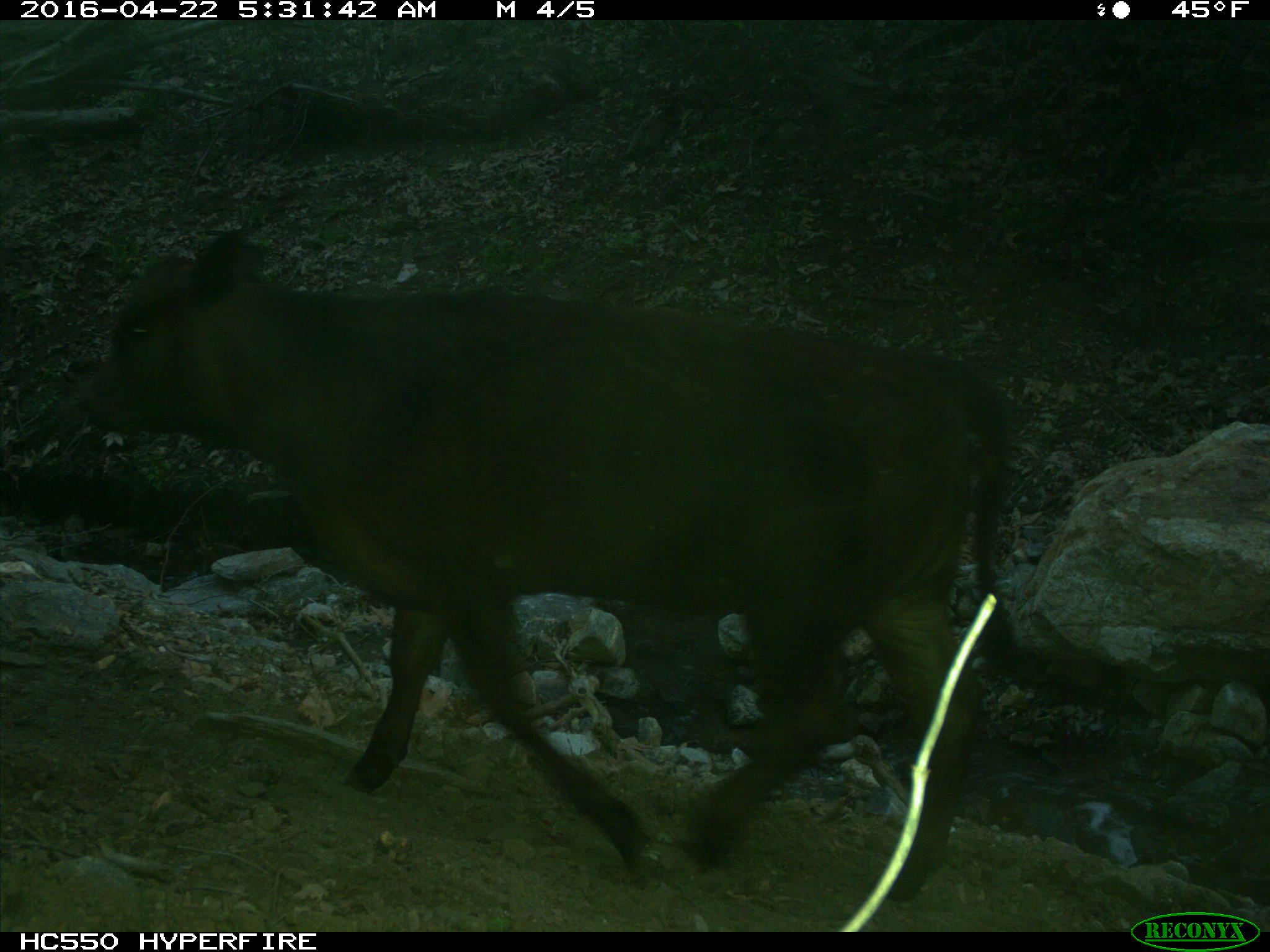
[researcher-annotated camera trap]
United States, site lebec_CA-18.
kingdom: Animalia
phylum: Chordata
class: Mammalia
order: Artiodactyla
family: Bovidae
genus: Bos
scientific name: Bos taurus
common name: domestic cow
Bos taurus (domestic cow).